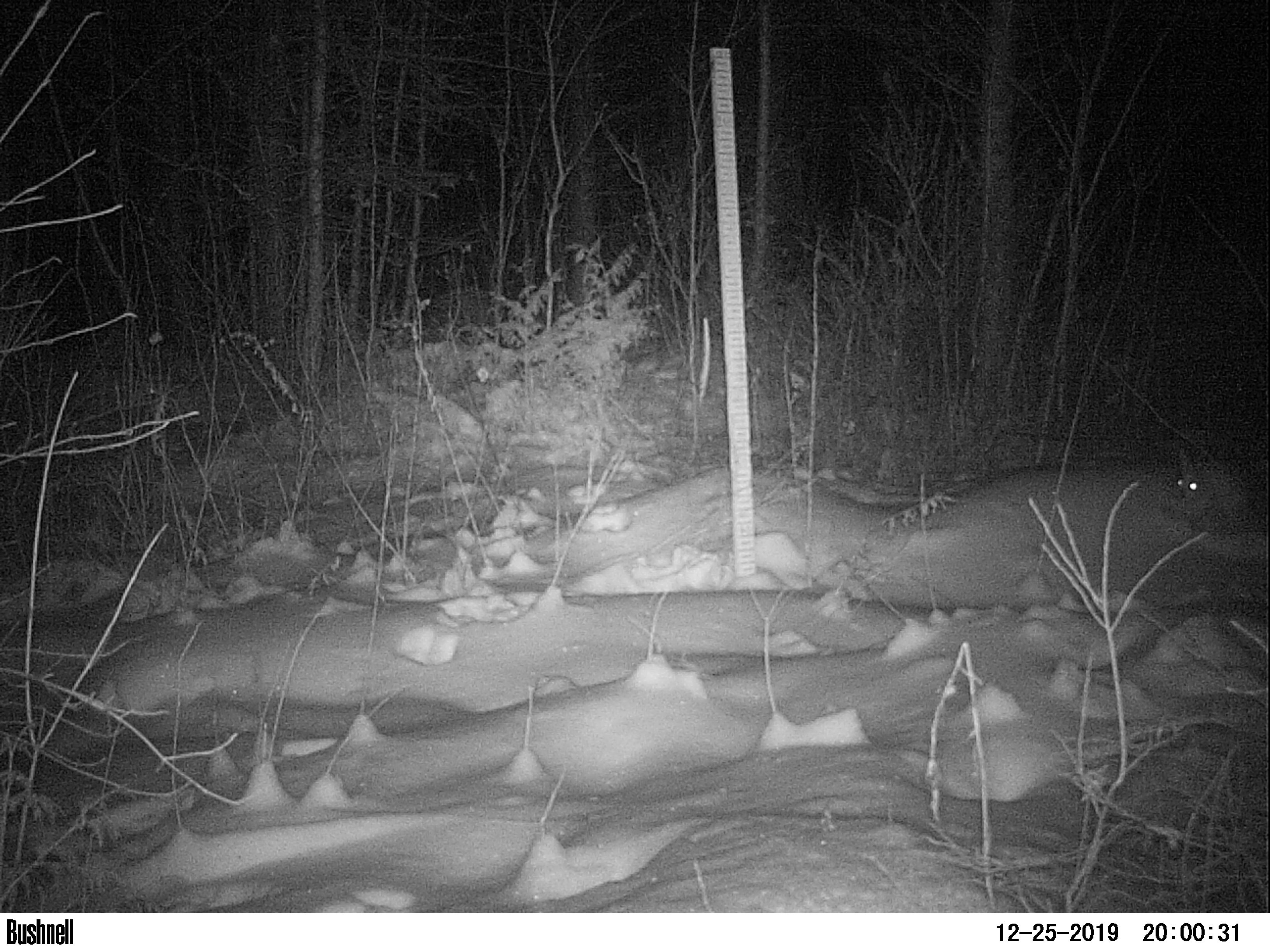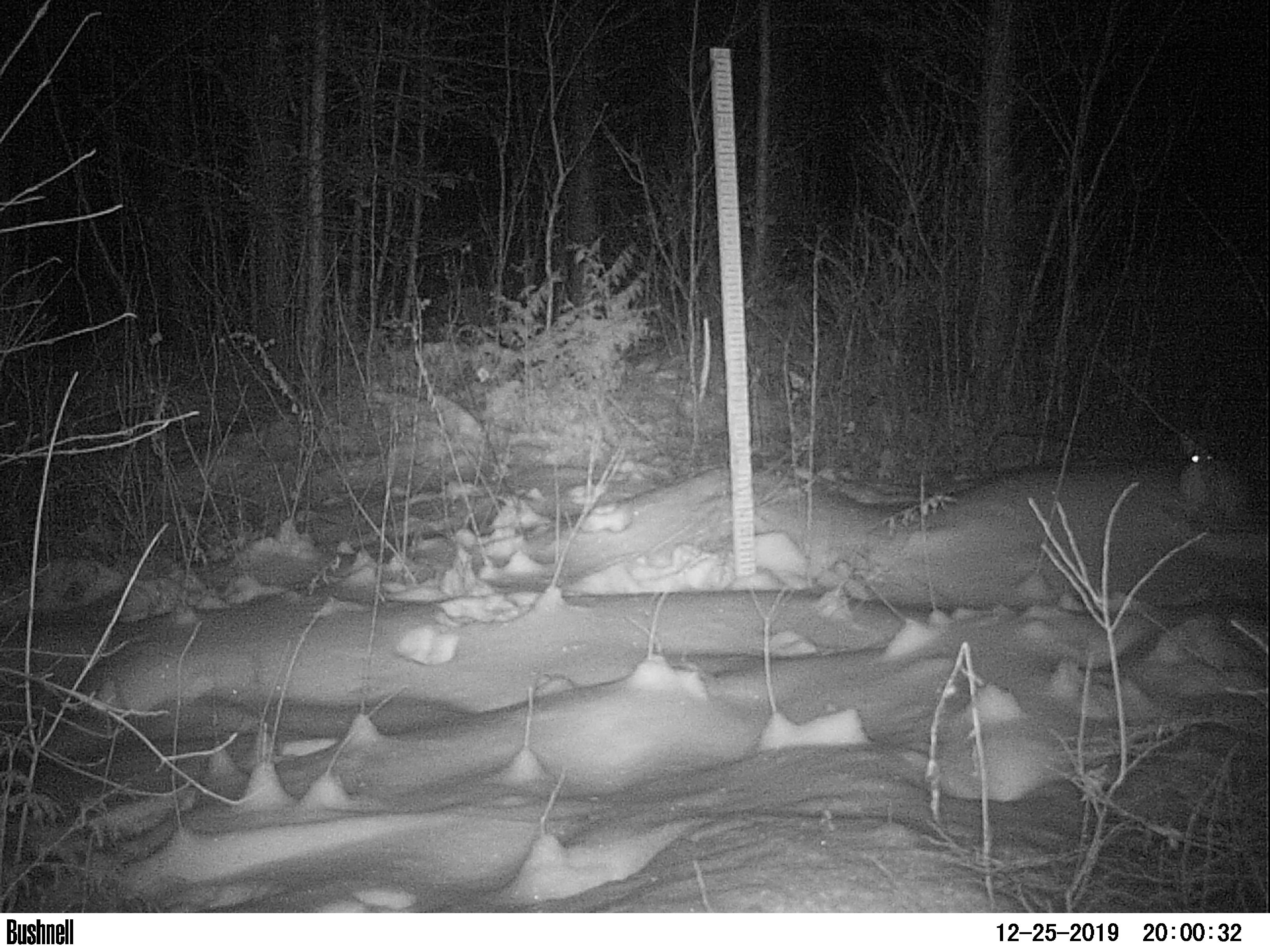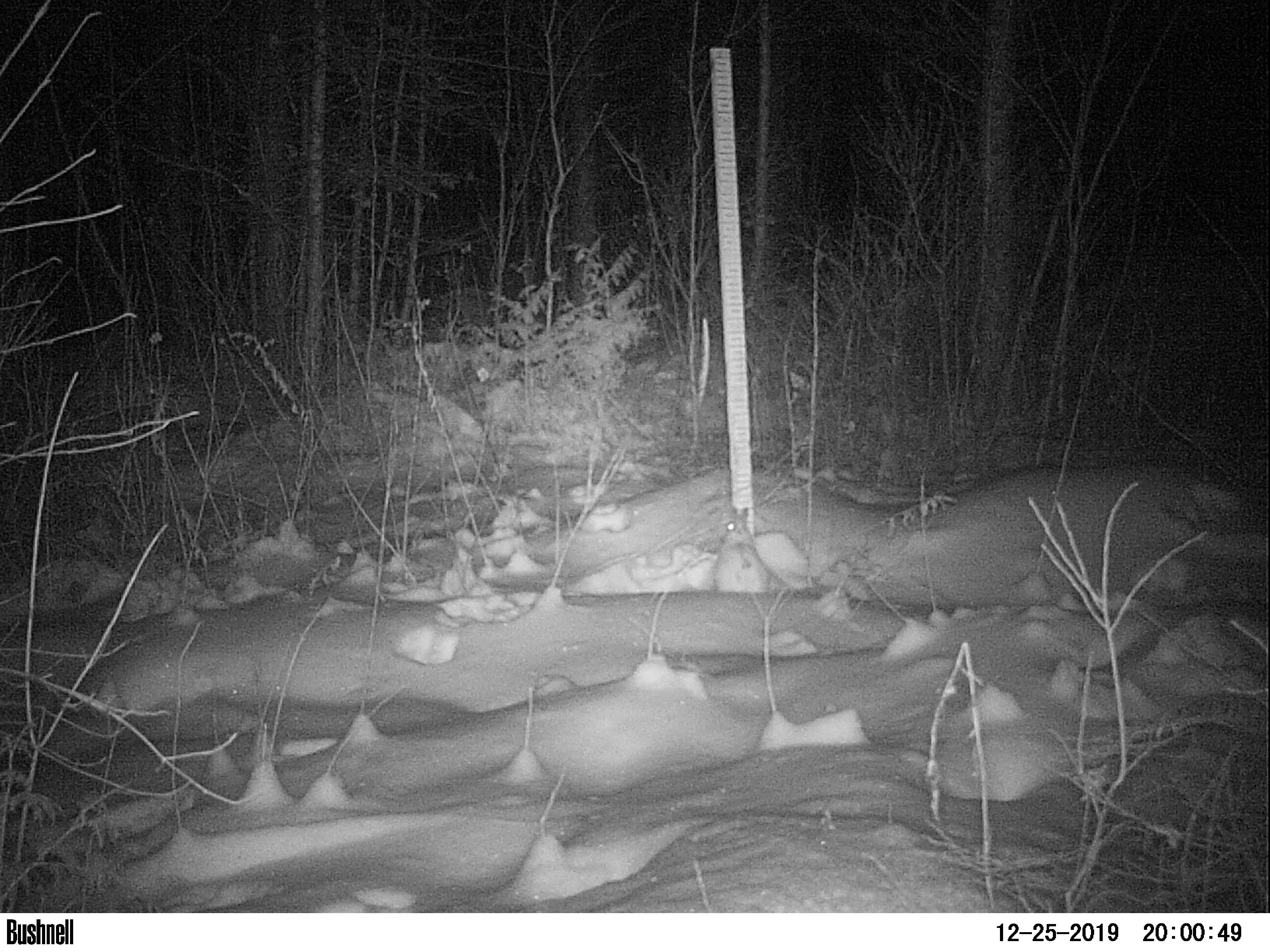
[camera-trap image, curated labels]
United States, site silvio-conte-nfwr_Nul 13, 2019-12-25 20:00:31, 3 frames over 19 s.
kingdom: Animalia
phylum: Chordata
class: Mammalia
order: Lagomorpha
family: Leporidae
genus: Lepus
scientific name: Lepus americanus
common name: snowshoe hare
Snowshoe hare (Lepus americanus).